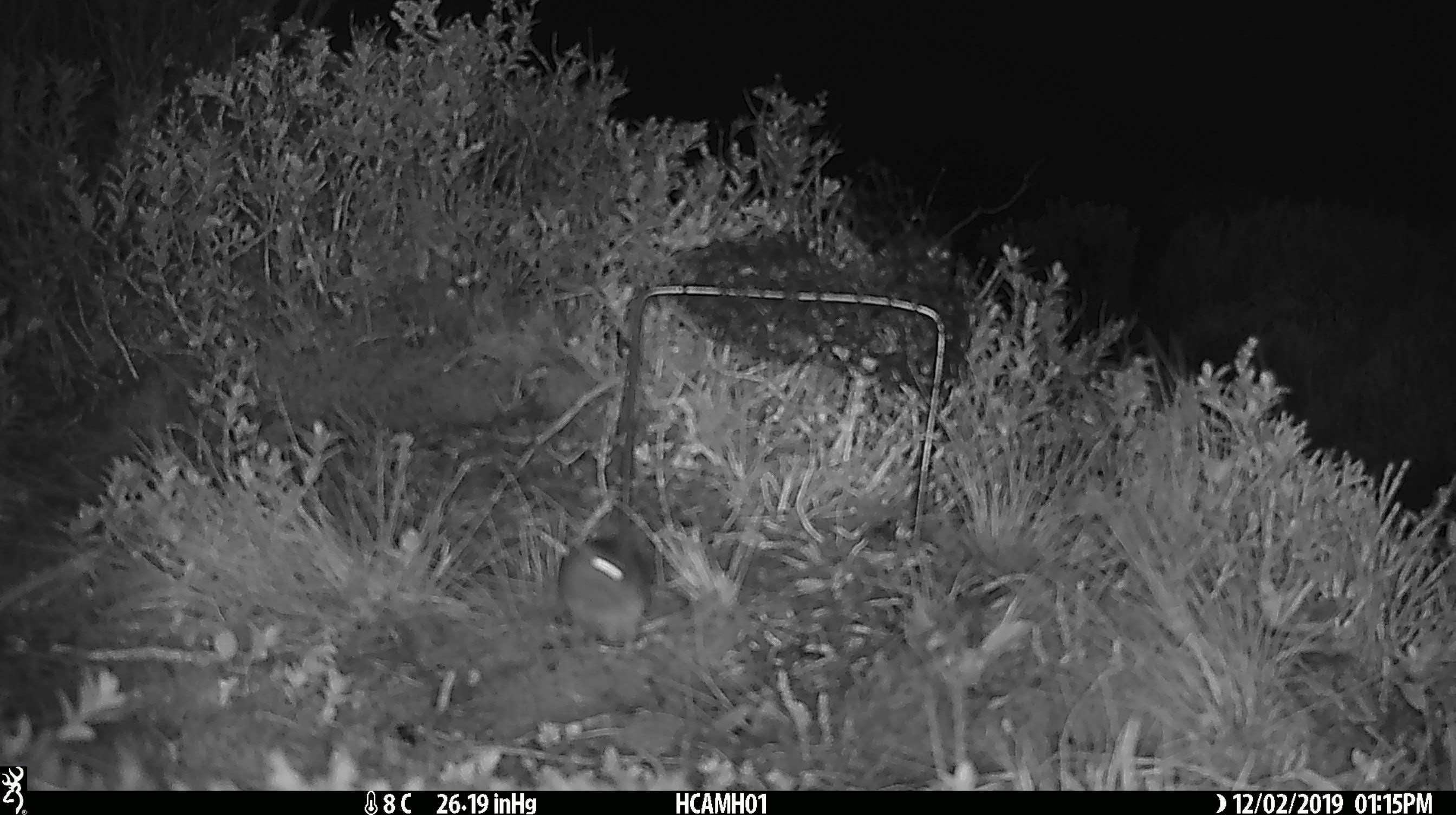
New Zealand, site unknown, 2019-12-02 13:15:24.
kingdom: Animalia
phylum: Chordata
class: Mammalia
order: Rodentia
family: Muridae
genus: Mus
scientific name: Mus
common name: mouse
Mouse (Mus).